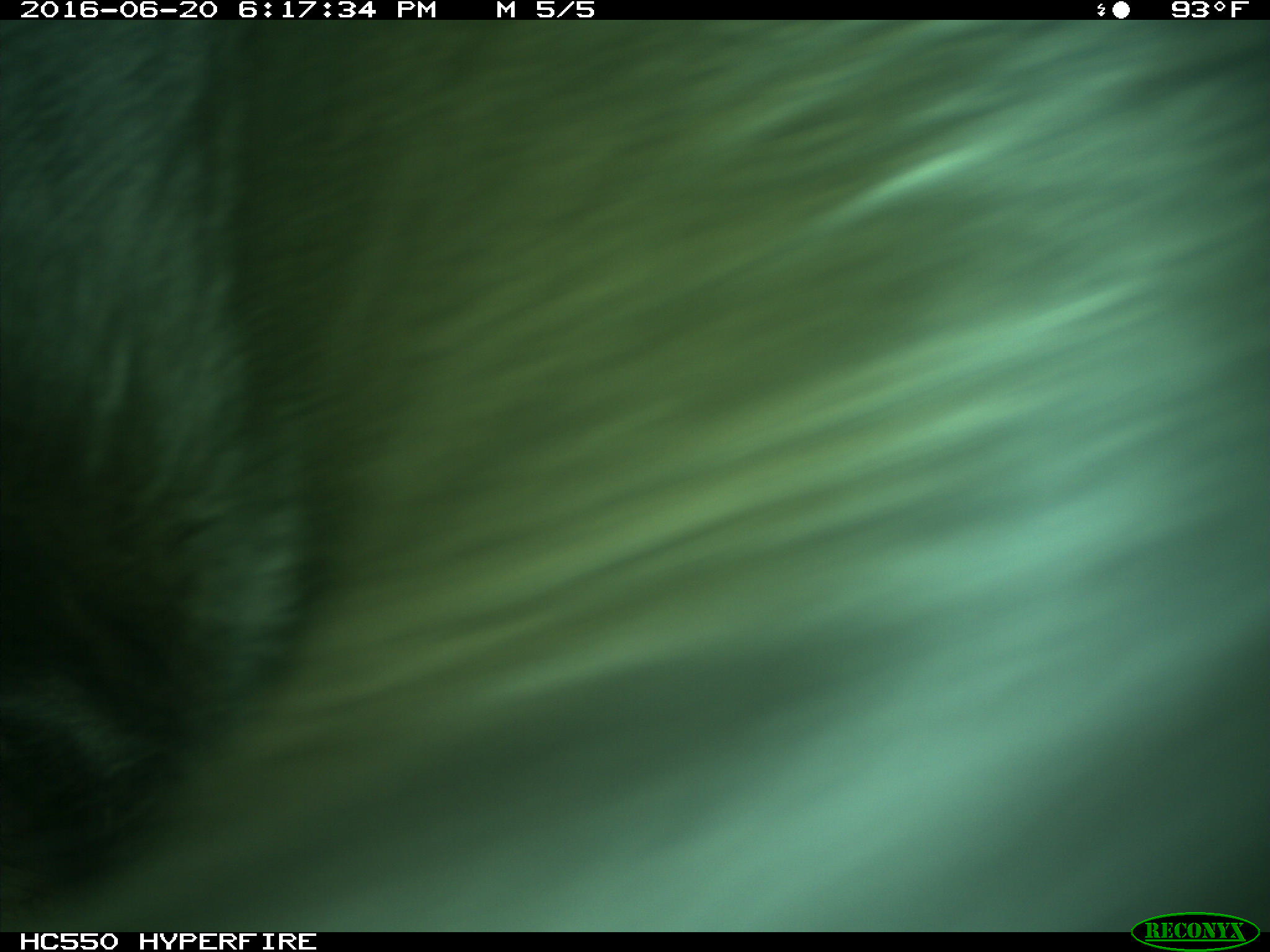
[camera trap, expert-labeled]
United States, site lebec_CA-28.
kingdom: Animalia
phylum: Chordata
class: Mammalia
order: Artiodactyla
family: Bovidae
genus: Bos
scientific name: Bos taurus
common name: domestic cow